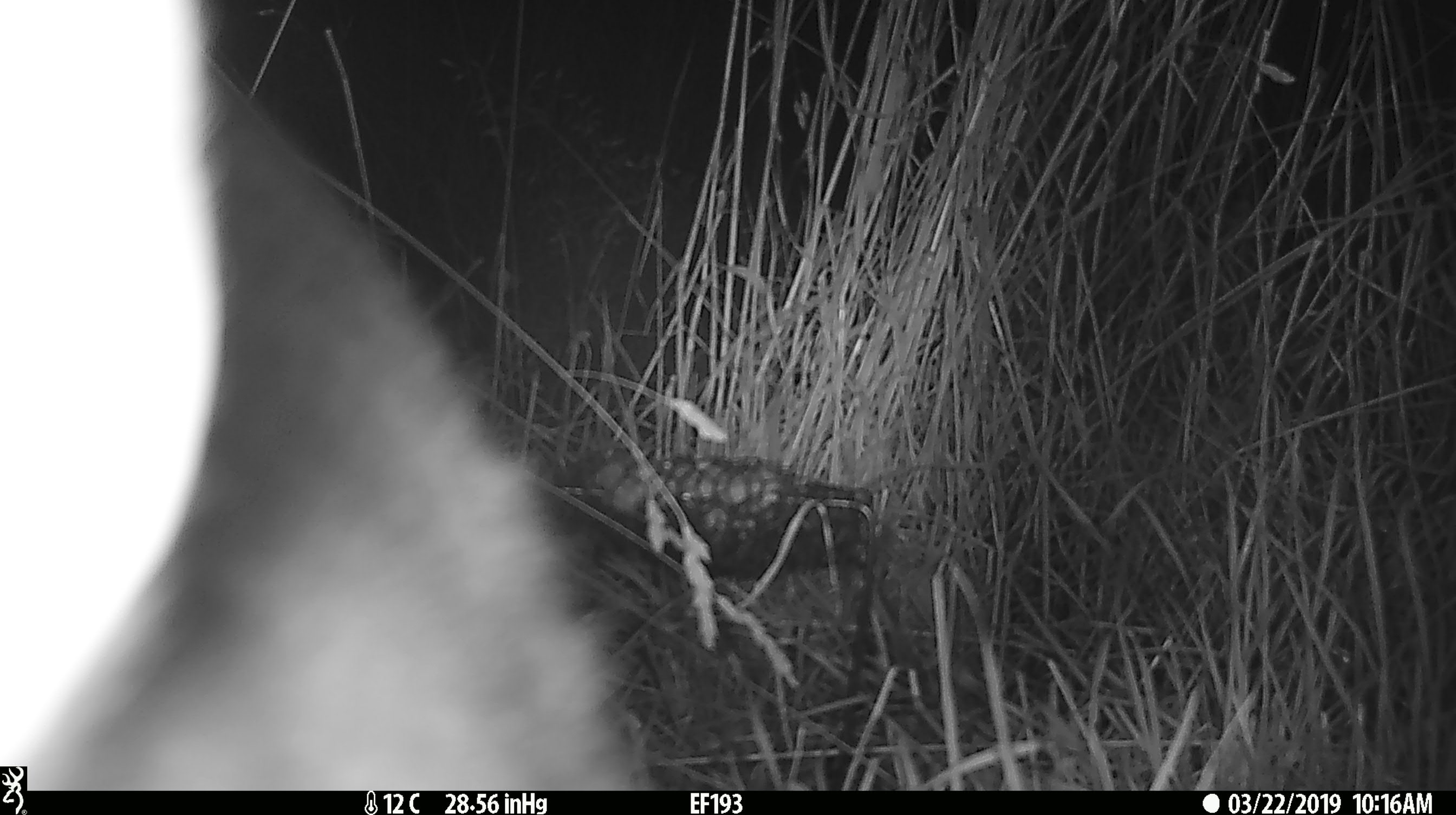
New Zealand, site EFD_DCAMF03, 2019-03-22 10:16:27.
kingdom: Animalia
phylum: Chordata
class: Mammalia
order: Diprotodontia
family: Phalangeridae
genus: Trichosurus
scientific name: Trichosurus vulpecula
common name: common brushtail possum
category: possum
Possum (common brushtail possum) (Trichosurus vulpecula).